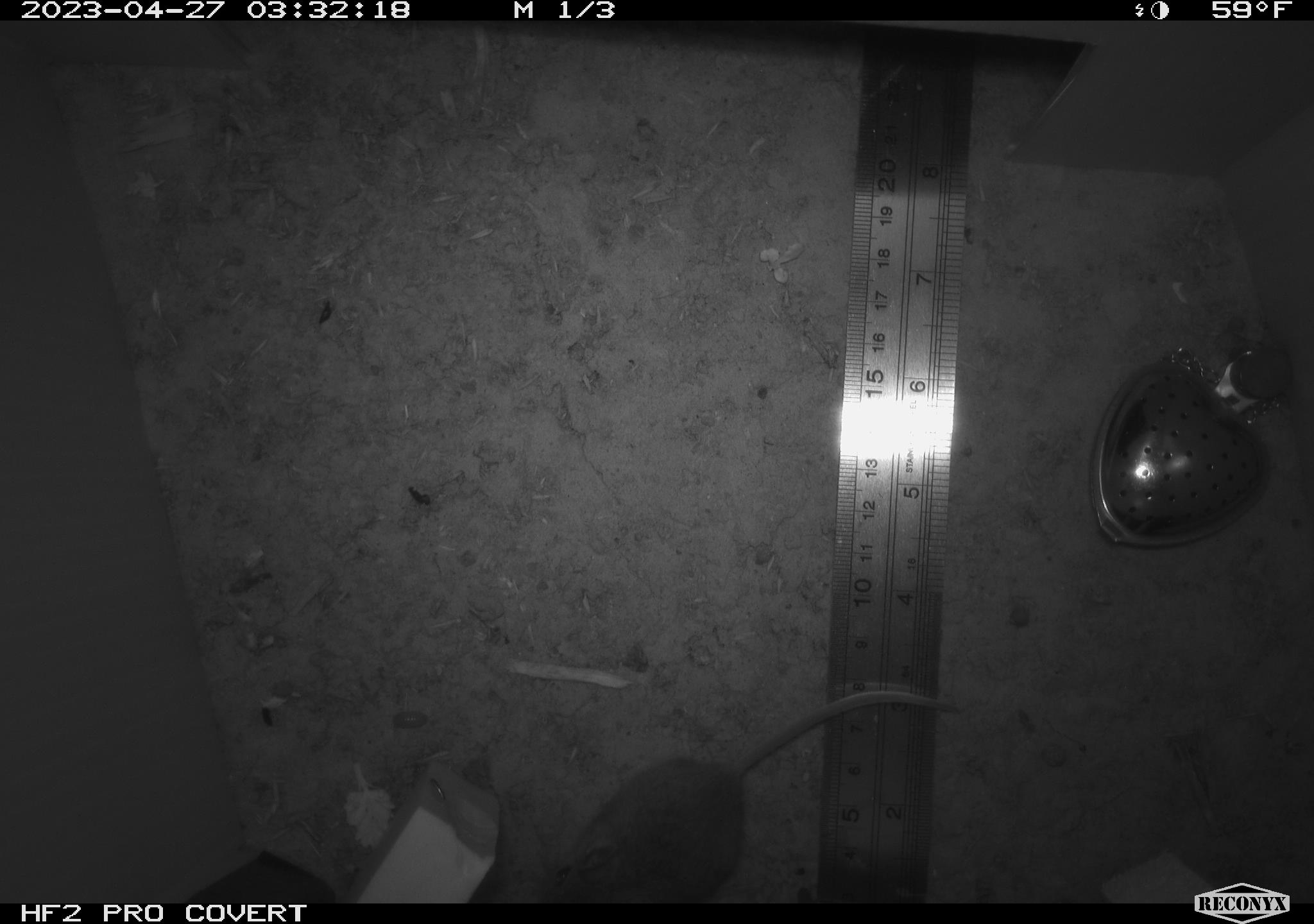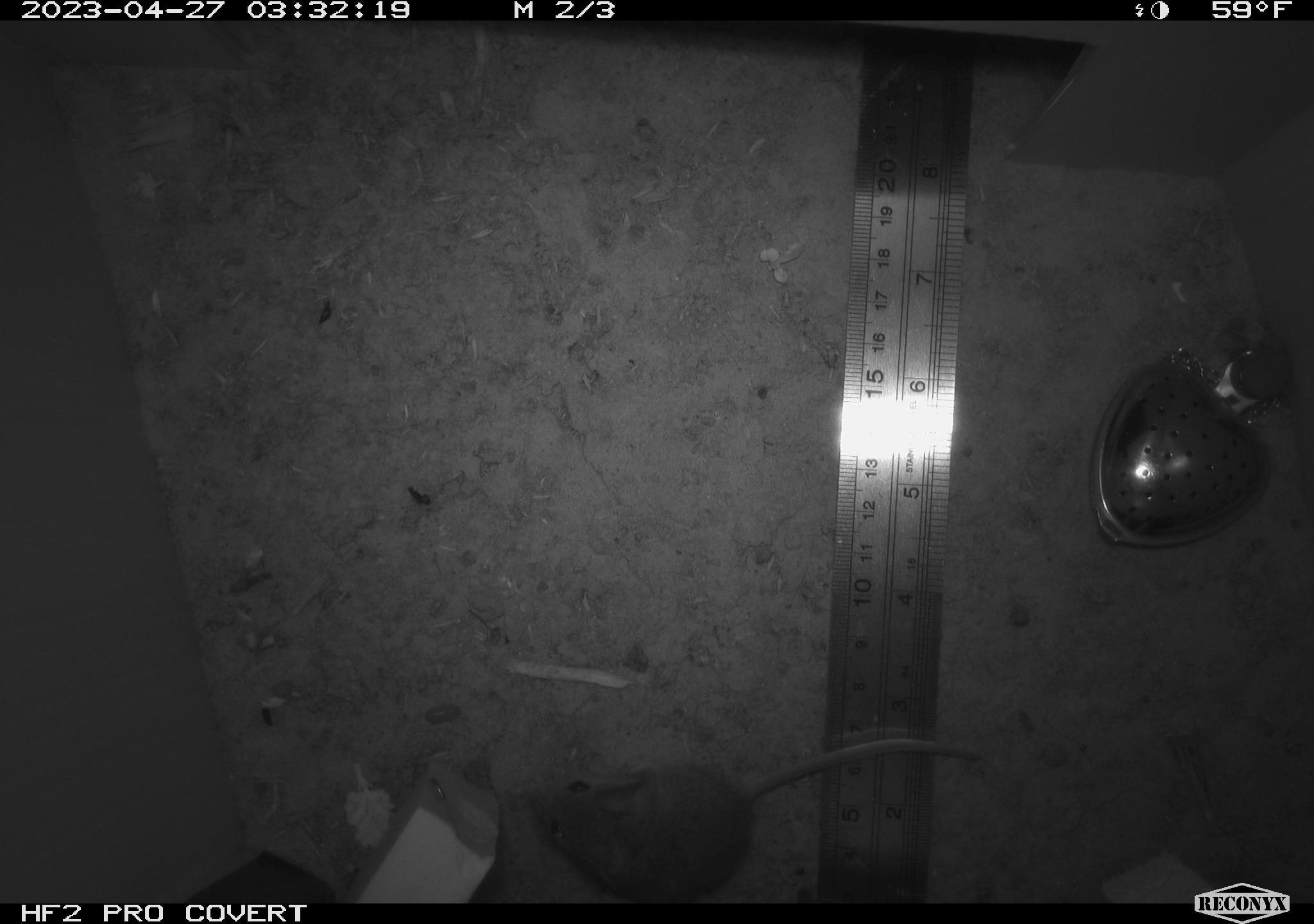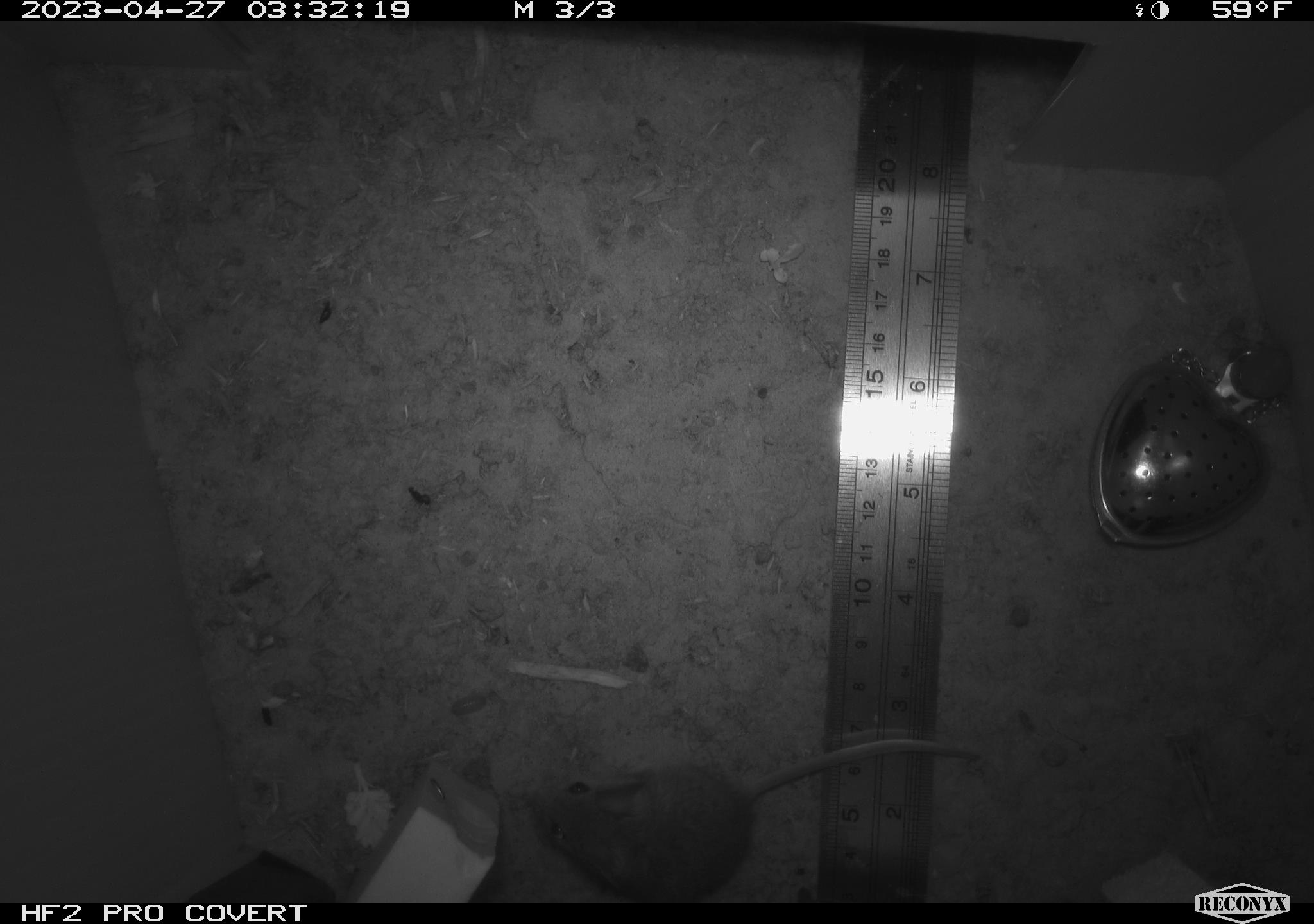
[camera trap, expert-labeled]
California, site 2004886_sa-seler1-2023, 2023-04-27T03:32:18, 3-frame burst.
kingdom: Animalia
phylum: Chordata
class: Mammalia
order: Rodentia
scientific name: Rodentia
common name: mouse species